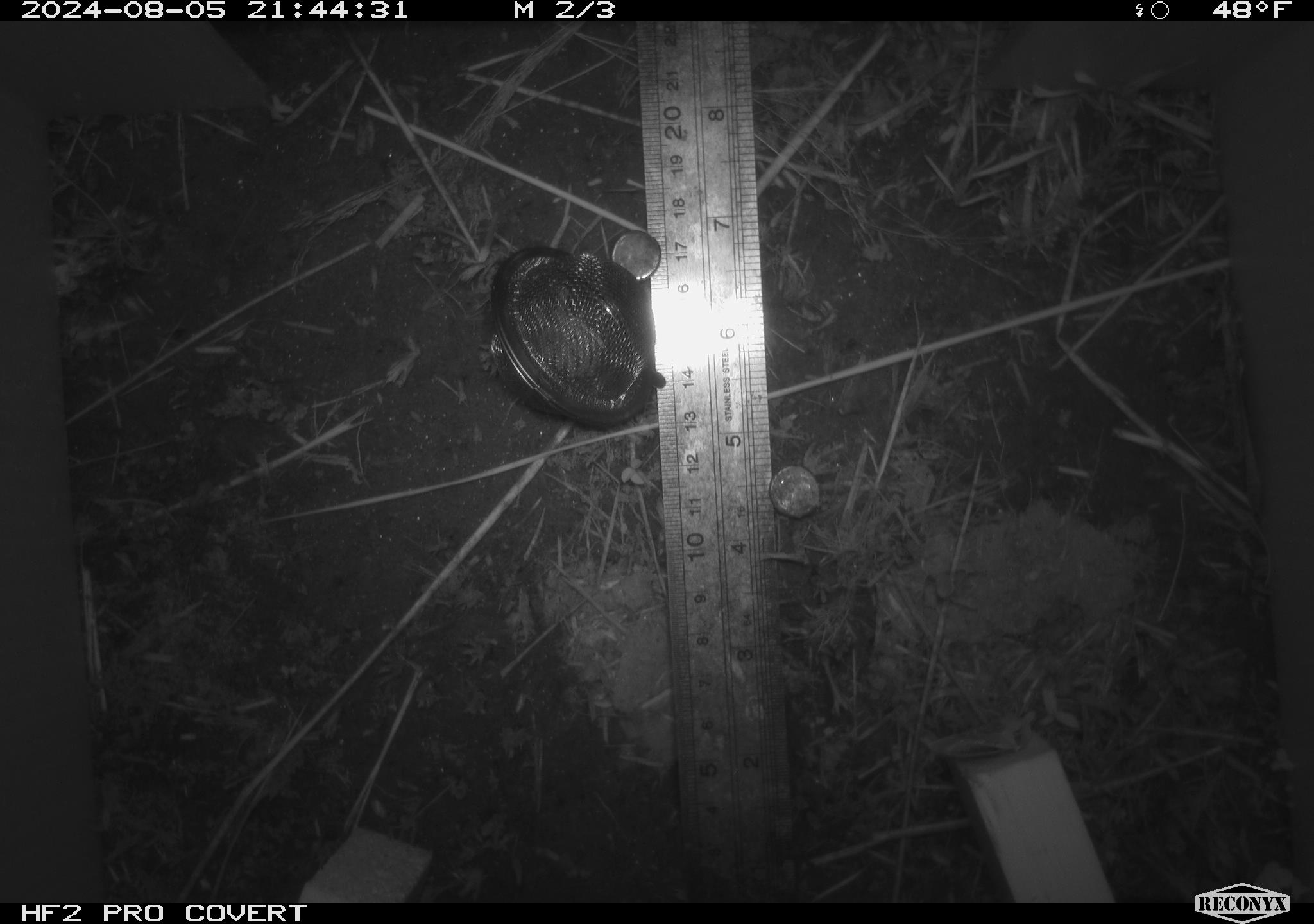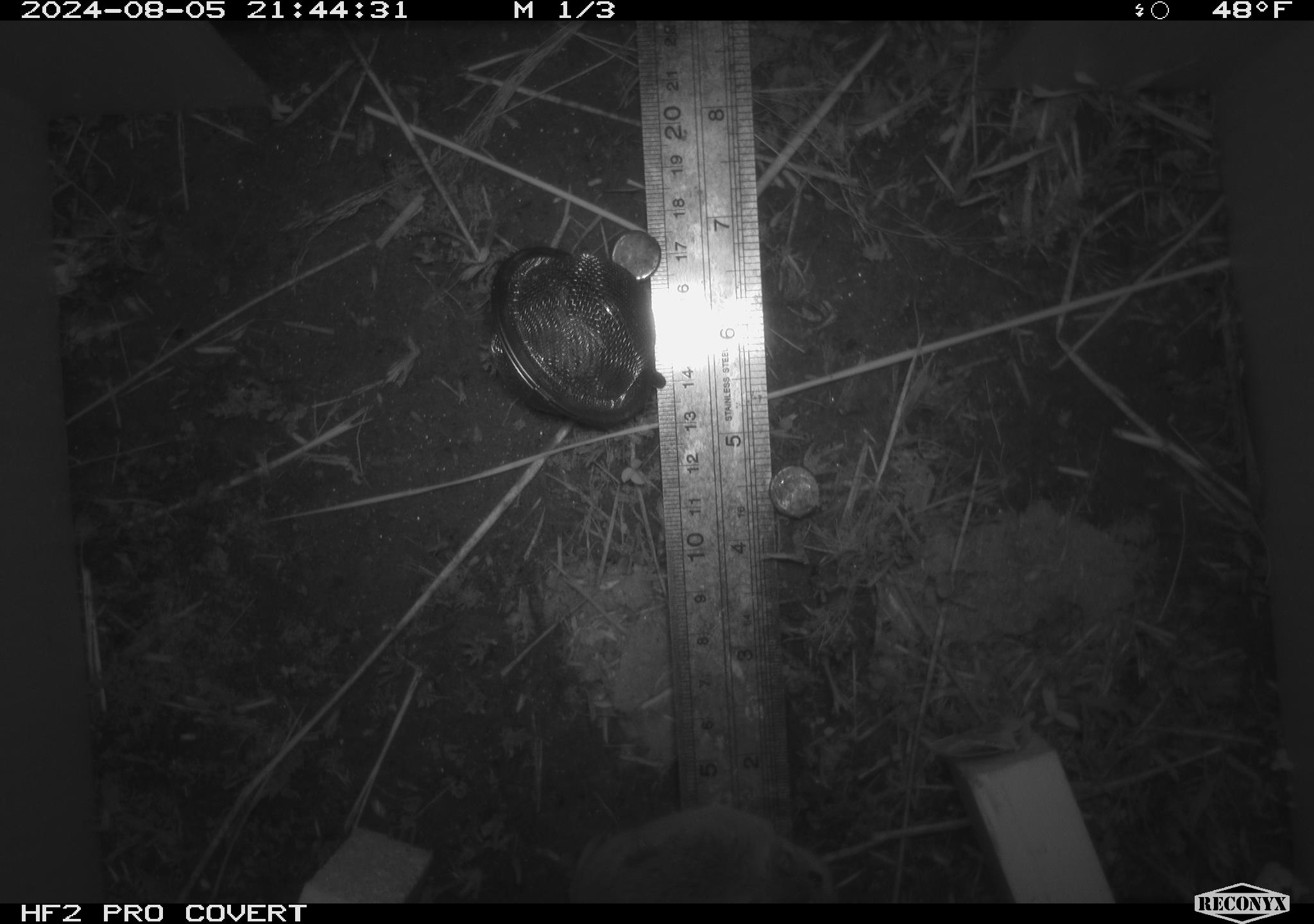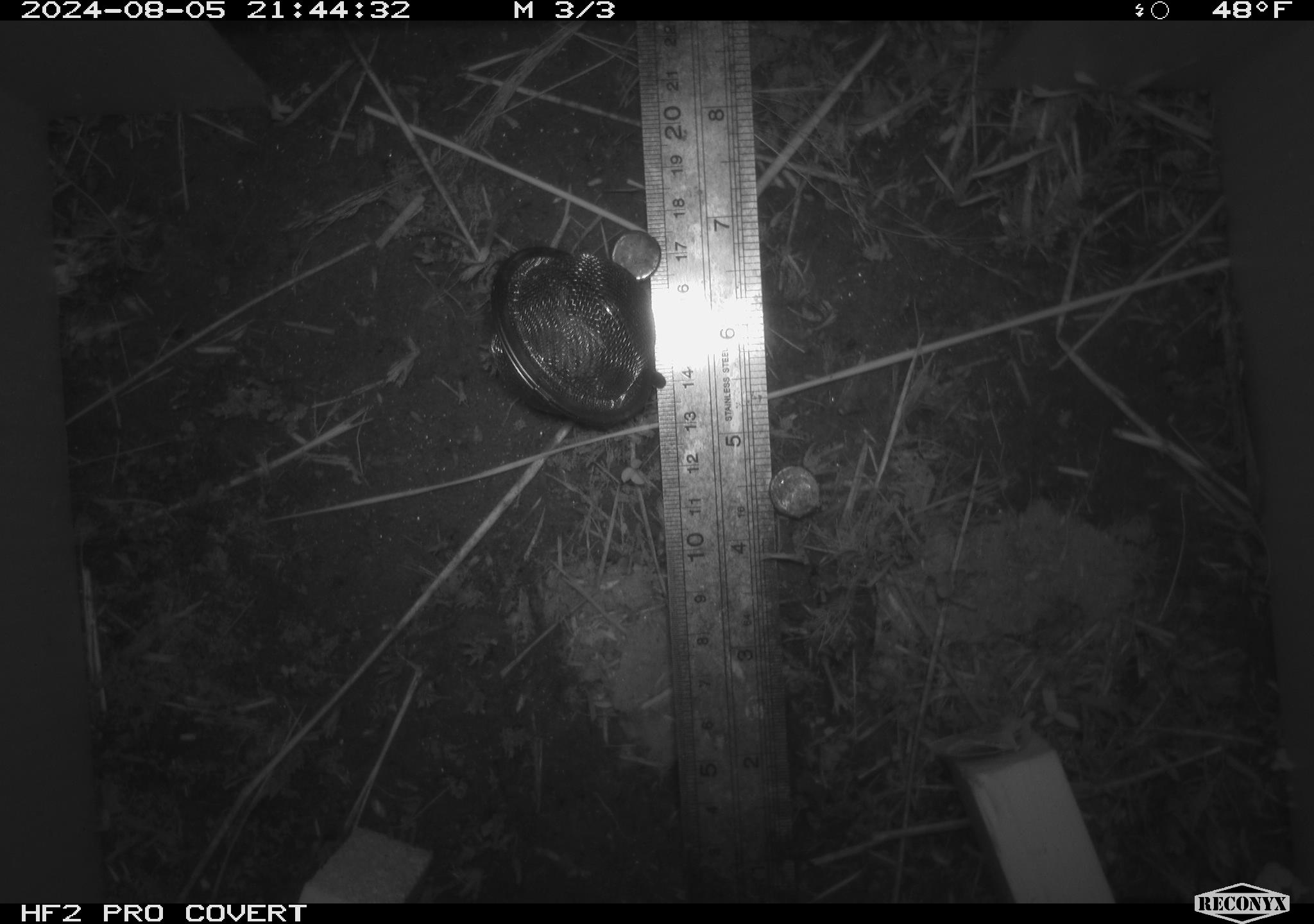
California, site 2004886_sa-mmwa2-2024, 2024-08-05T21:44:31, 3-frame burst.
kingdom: Animalia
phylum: Chordata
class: Mammalia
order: Rodentia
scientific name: Rodentia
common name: mouse species